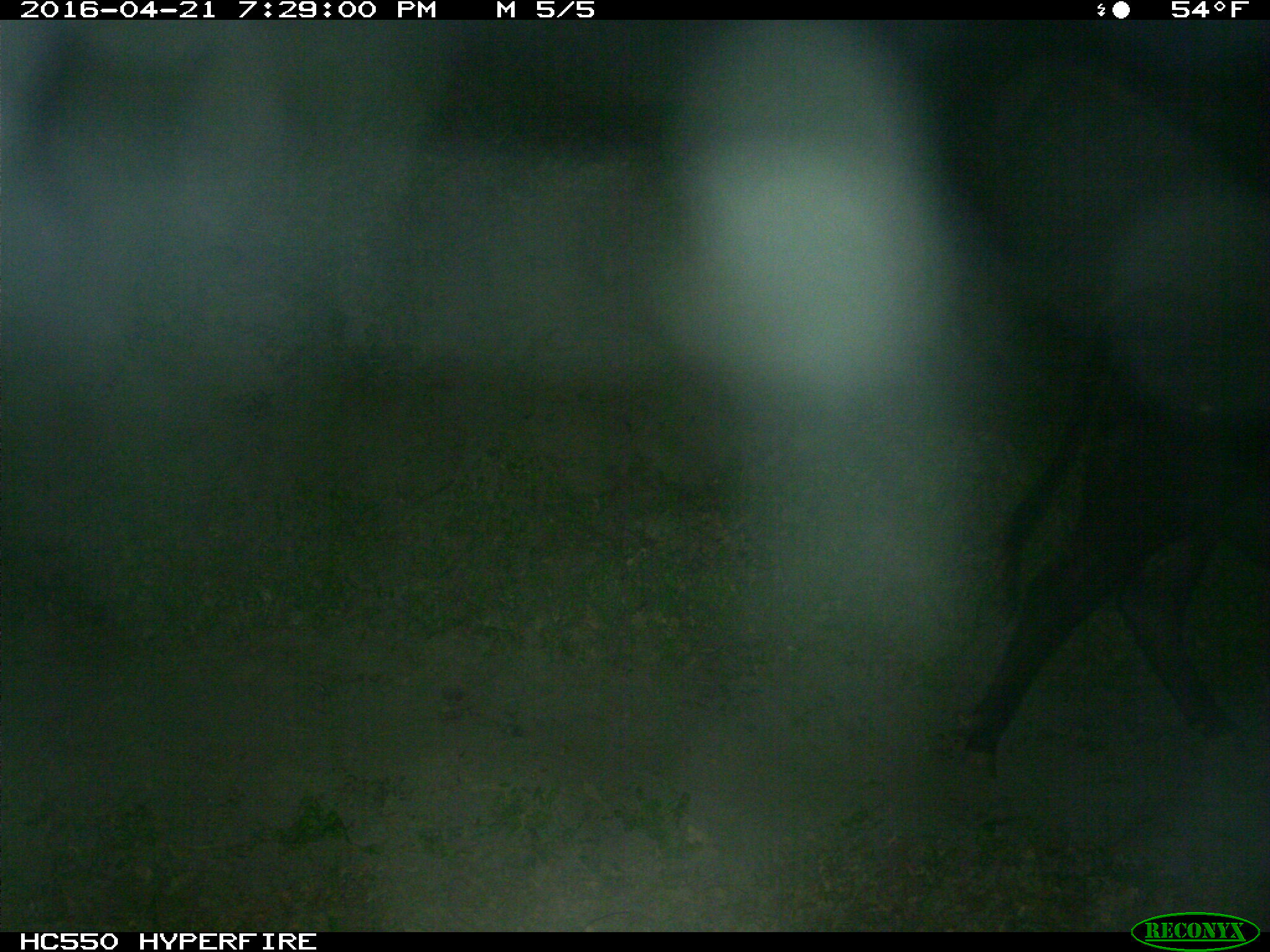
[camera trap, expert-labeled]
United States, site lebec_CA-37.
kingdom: Animalia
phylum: Chordata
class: Mammalia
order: Artiodactyla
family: Bovidae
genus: Bos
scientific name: Bos taurus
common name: domestic cow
Bos taurus (domestic cow).